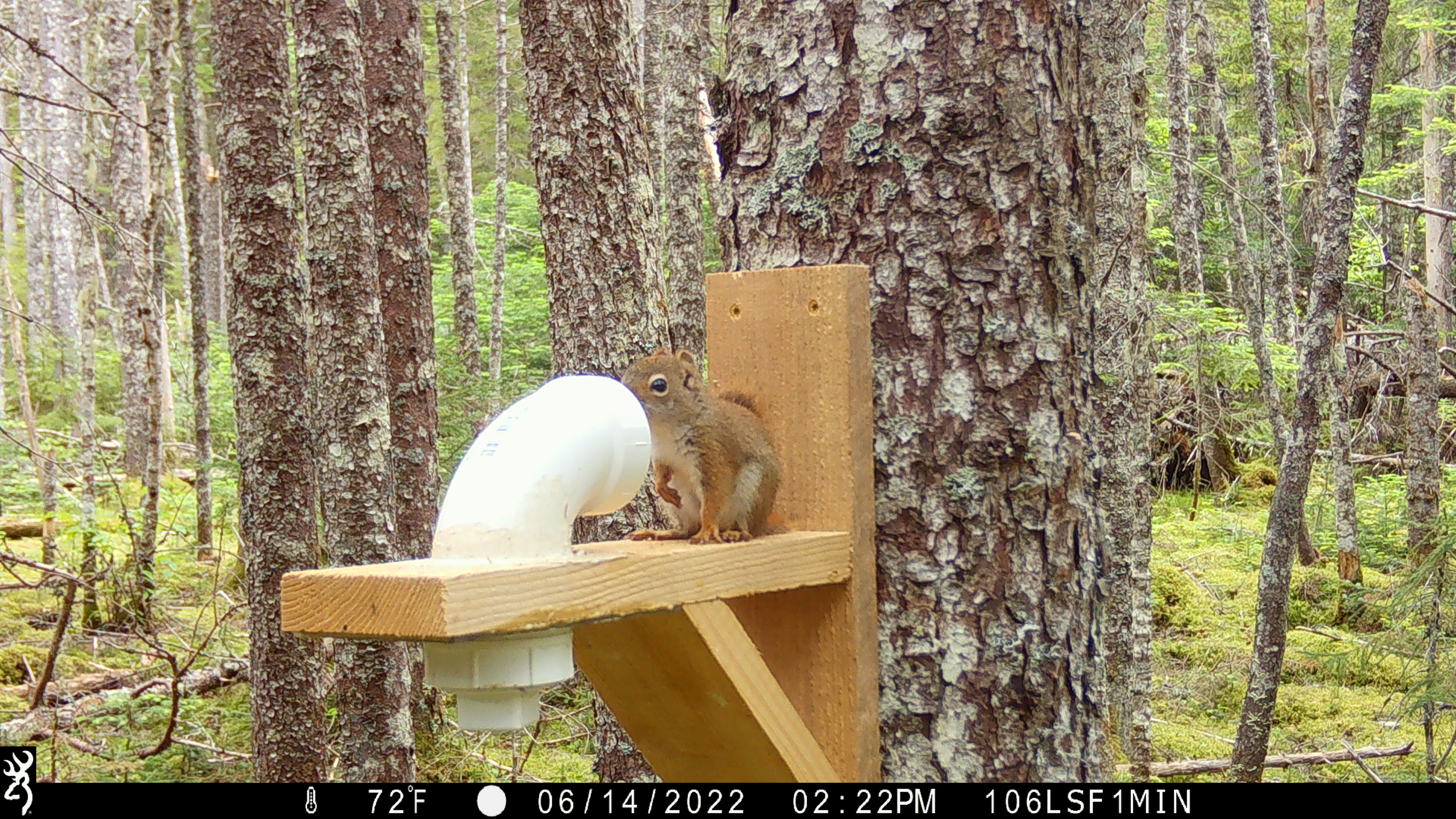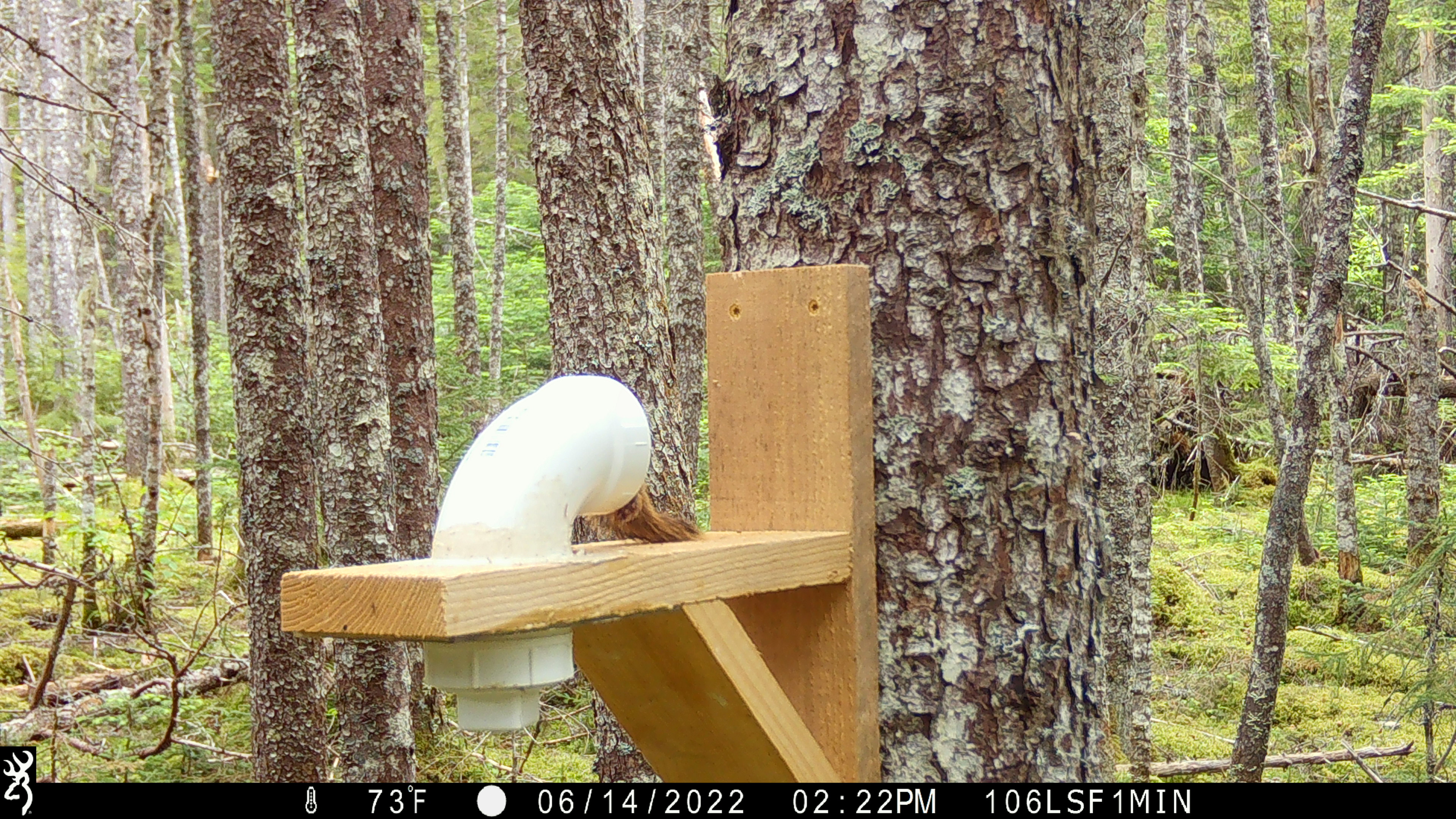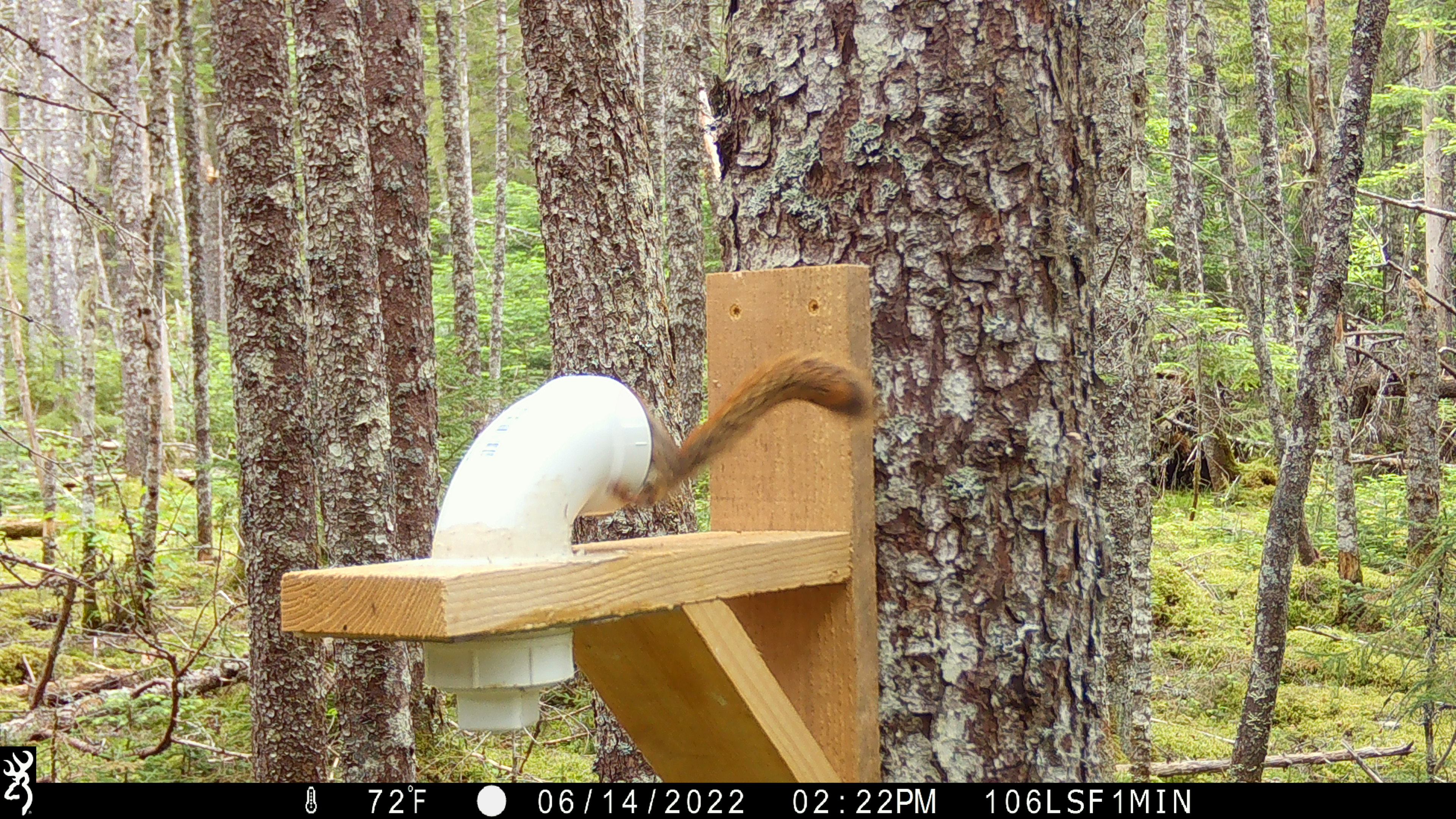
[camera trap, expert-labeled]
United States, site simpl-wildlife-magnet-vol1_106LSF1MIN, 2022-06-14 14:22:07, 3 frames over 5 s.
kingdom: Animalia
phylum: Chordata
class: Mammalia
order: Rodentia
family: Sciuridae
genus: Tamiasciurus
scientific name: Tamiasciurus hudsonicus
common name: red squirrel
Red squirrel (Tamiasciurus hudsonicus).